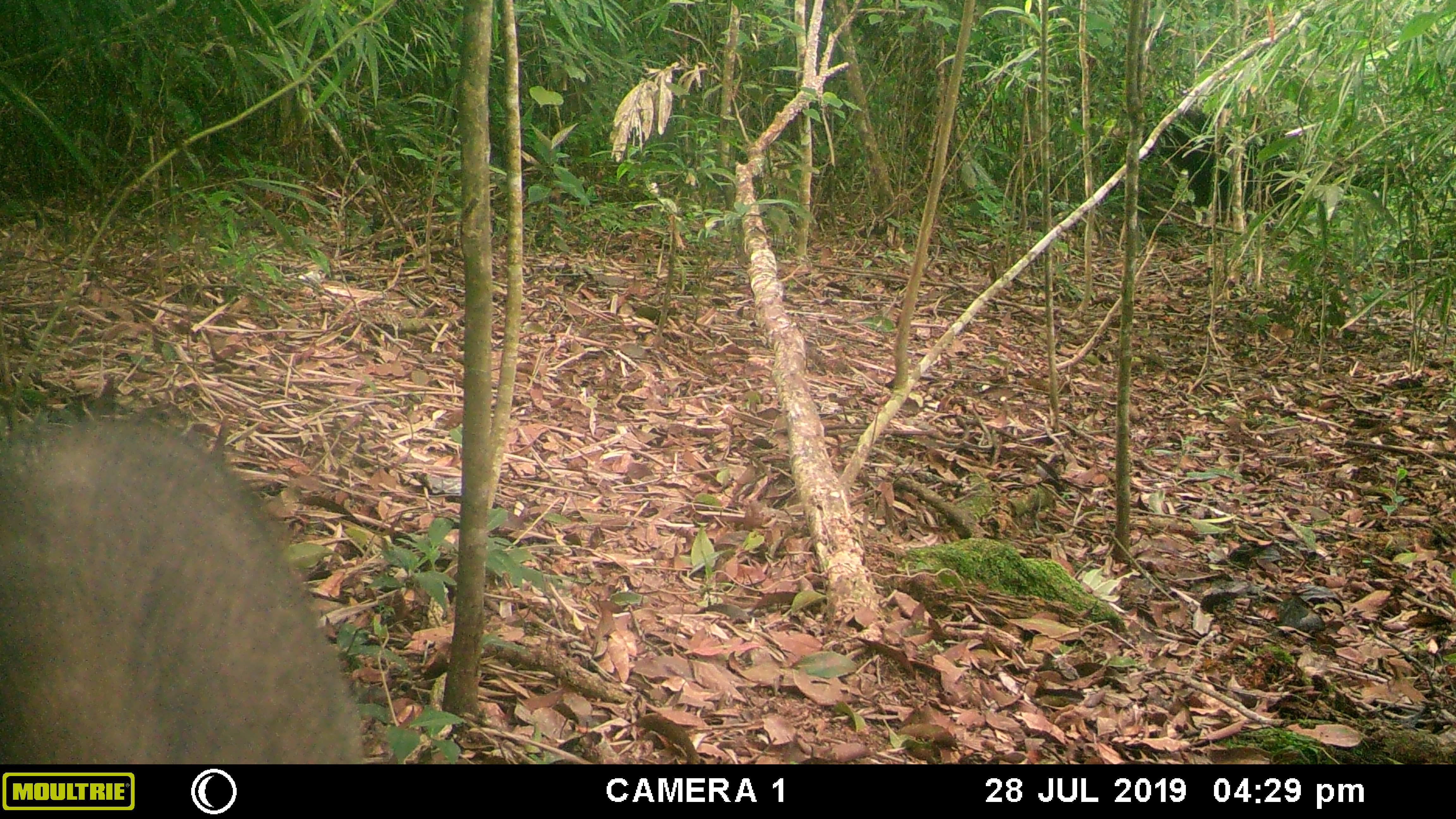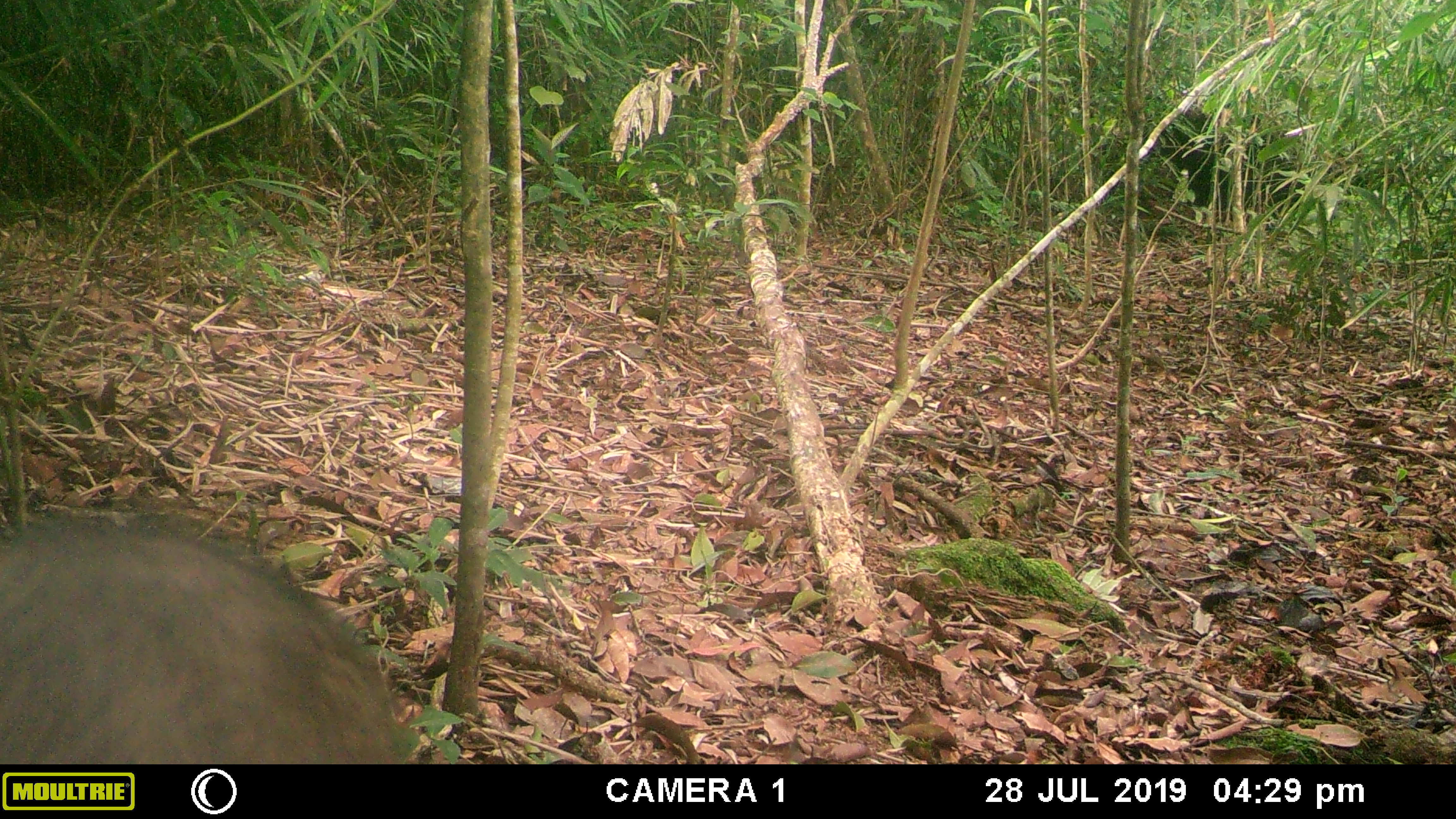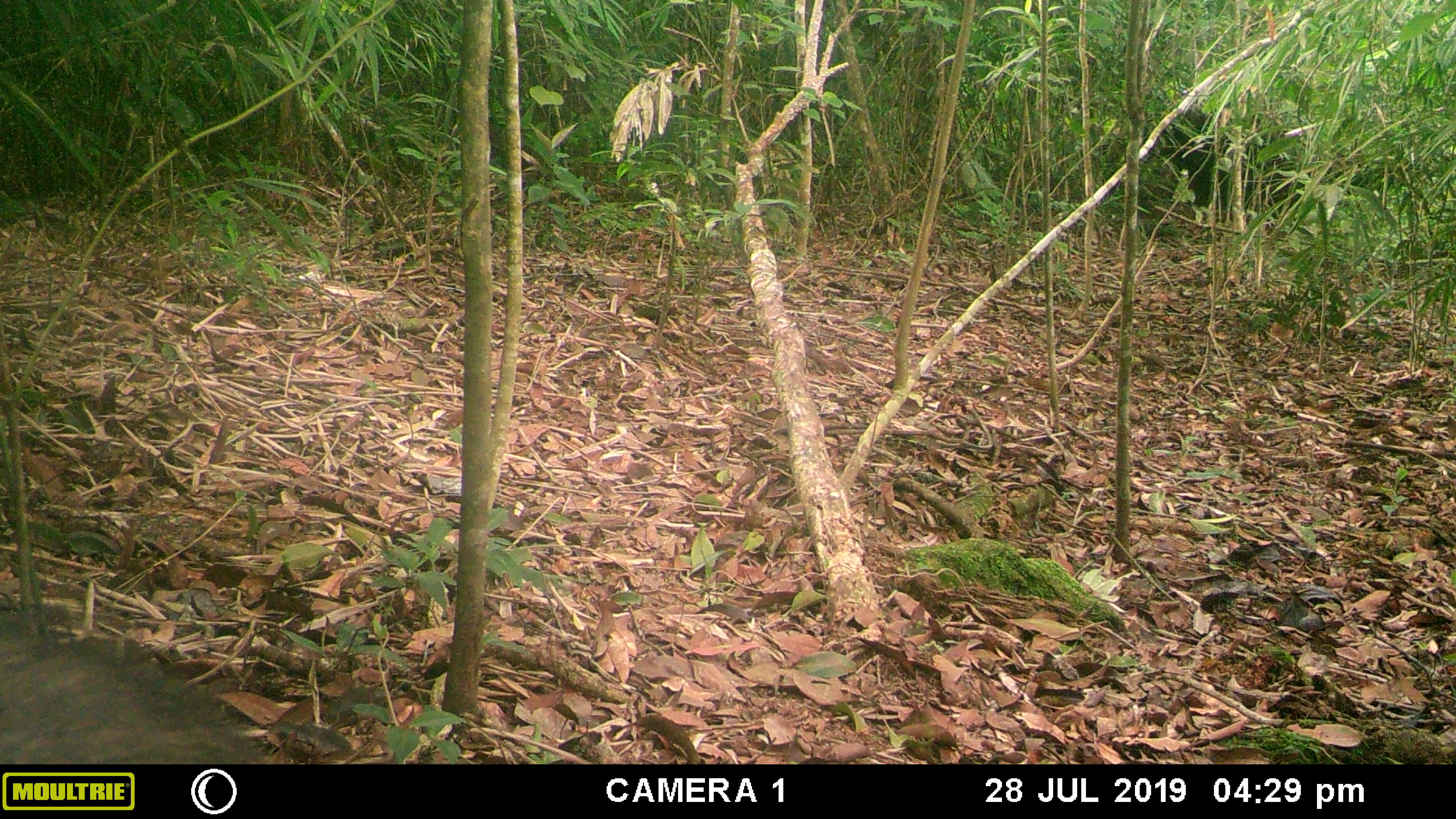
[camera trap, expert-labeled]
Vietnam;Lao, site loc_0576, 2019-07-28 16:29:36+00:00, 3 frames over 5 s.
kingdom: Animalia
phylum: Chordata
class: Mammalia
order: Artiodactyla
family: Suidae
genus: Sus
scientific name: Sus scrofa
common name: eurasian wild pig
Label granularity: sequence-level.